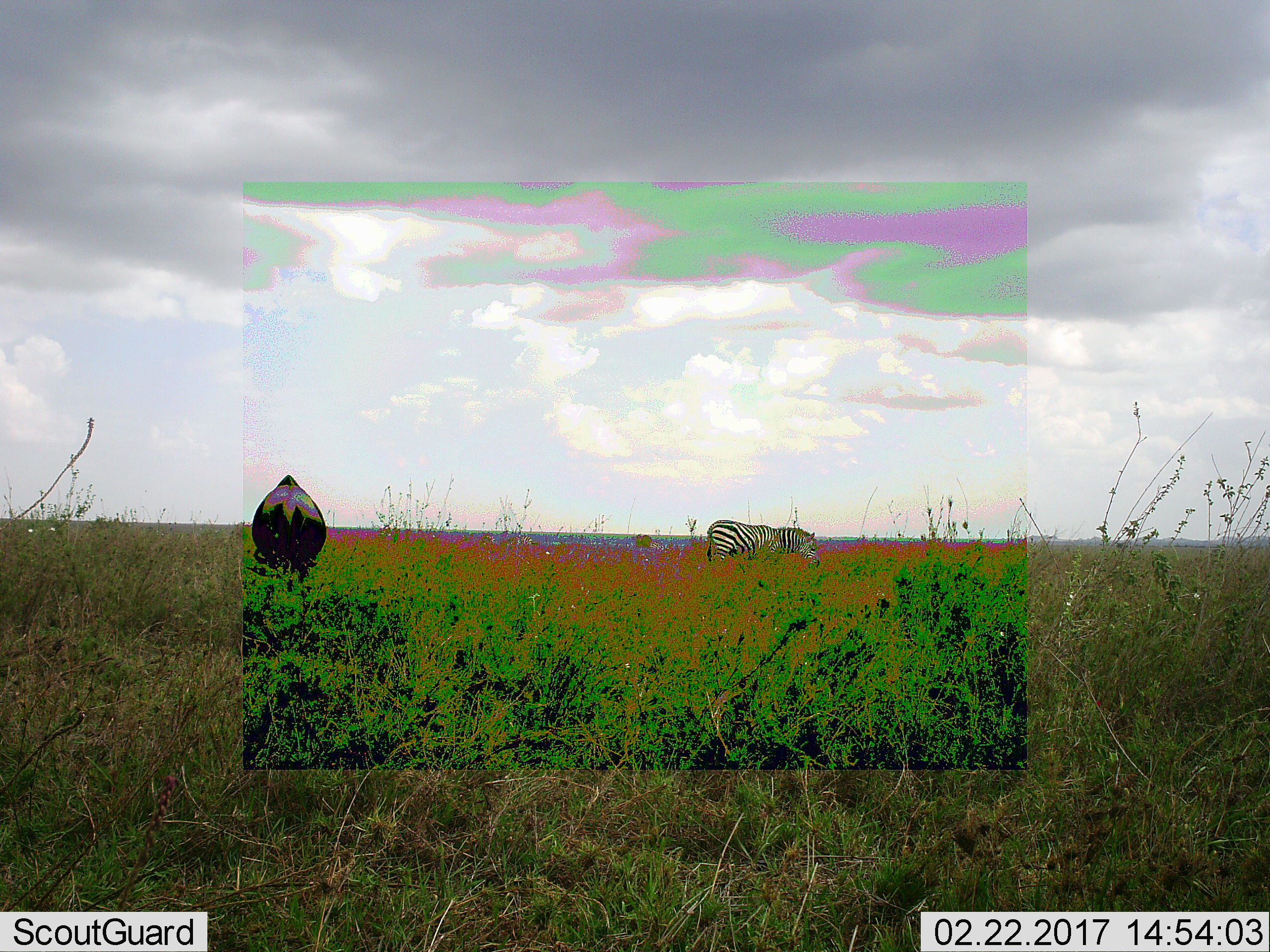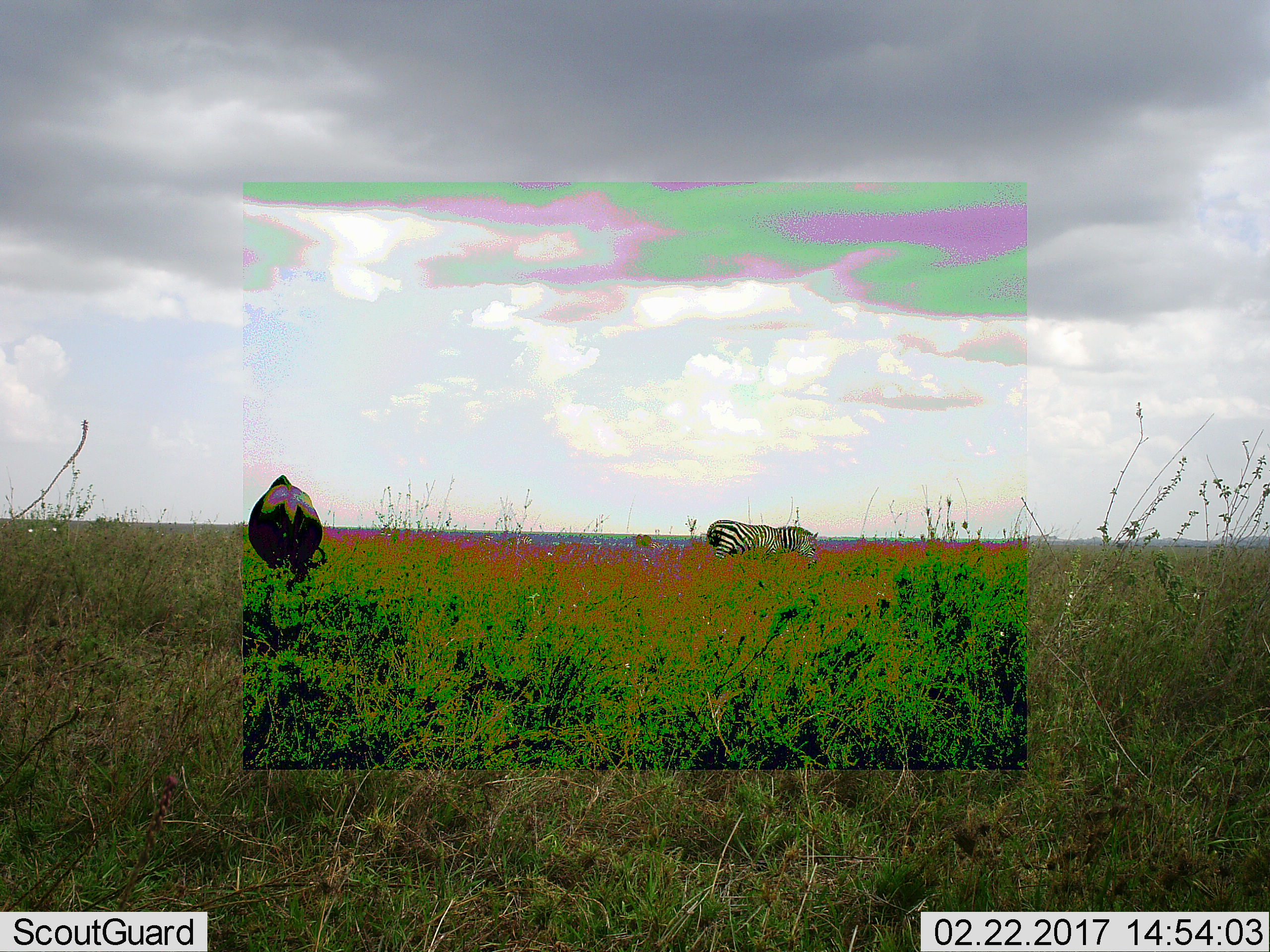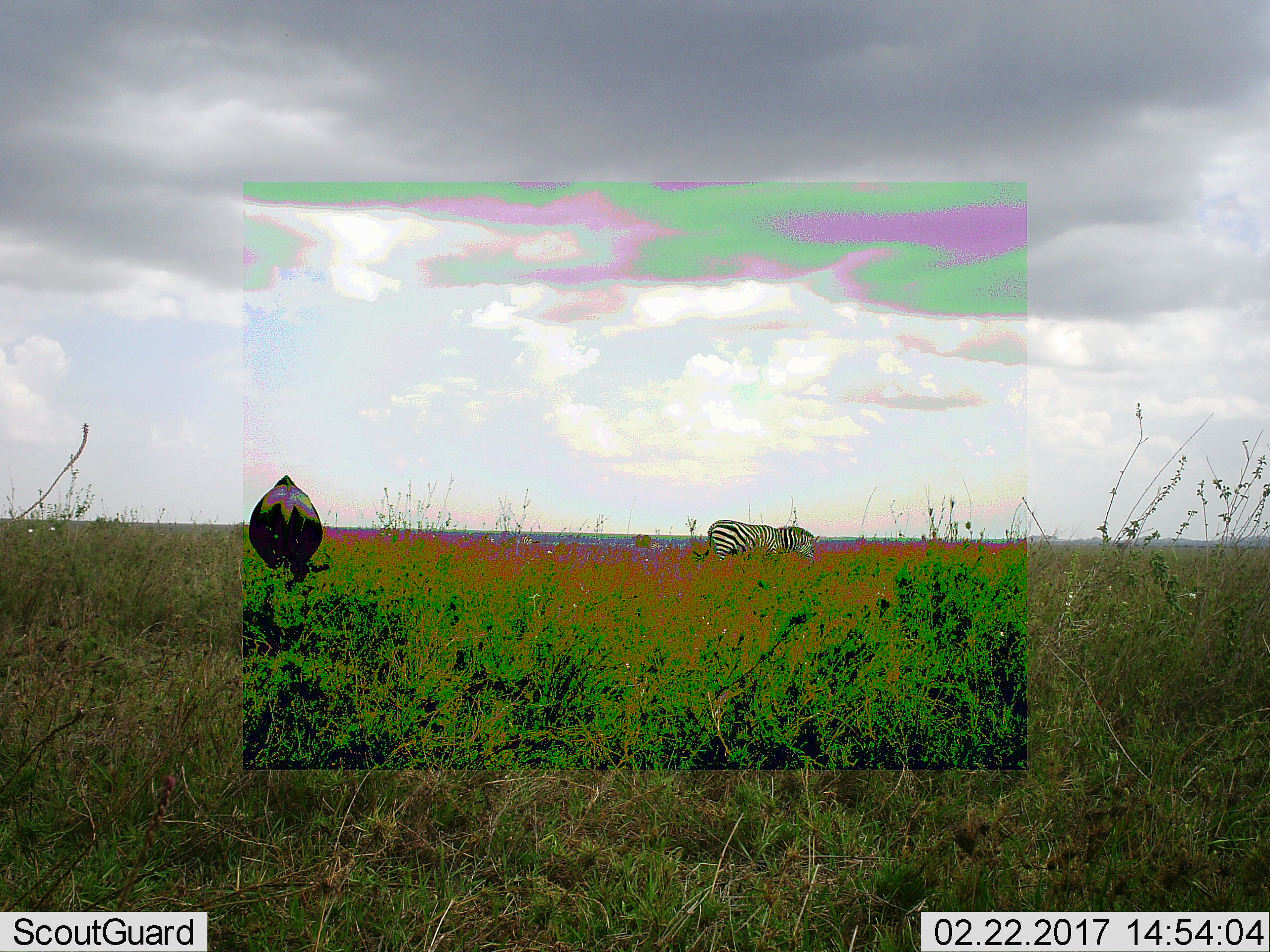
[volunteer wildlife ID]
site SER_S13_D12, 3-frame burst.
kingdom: Animalia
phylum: Chordata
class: Mammalia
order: Perissodactyla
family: Equidae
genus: Equus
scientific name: Equus quagga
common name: plains zebra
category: zebraplains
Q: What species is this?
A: Zebraplains (plains zebra) (Equus quagga).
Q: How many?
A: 1.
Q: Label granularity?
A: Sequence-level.